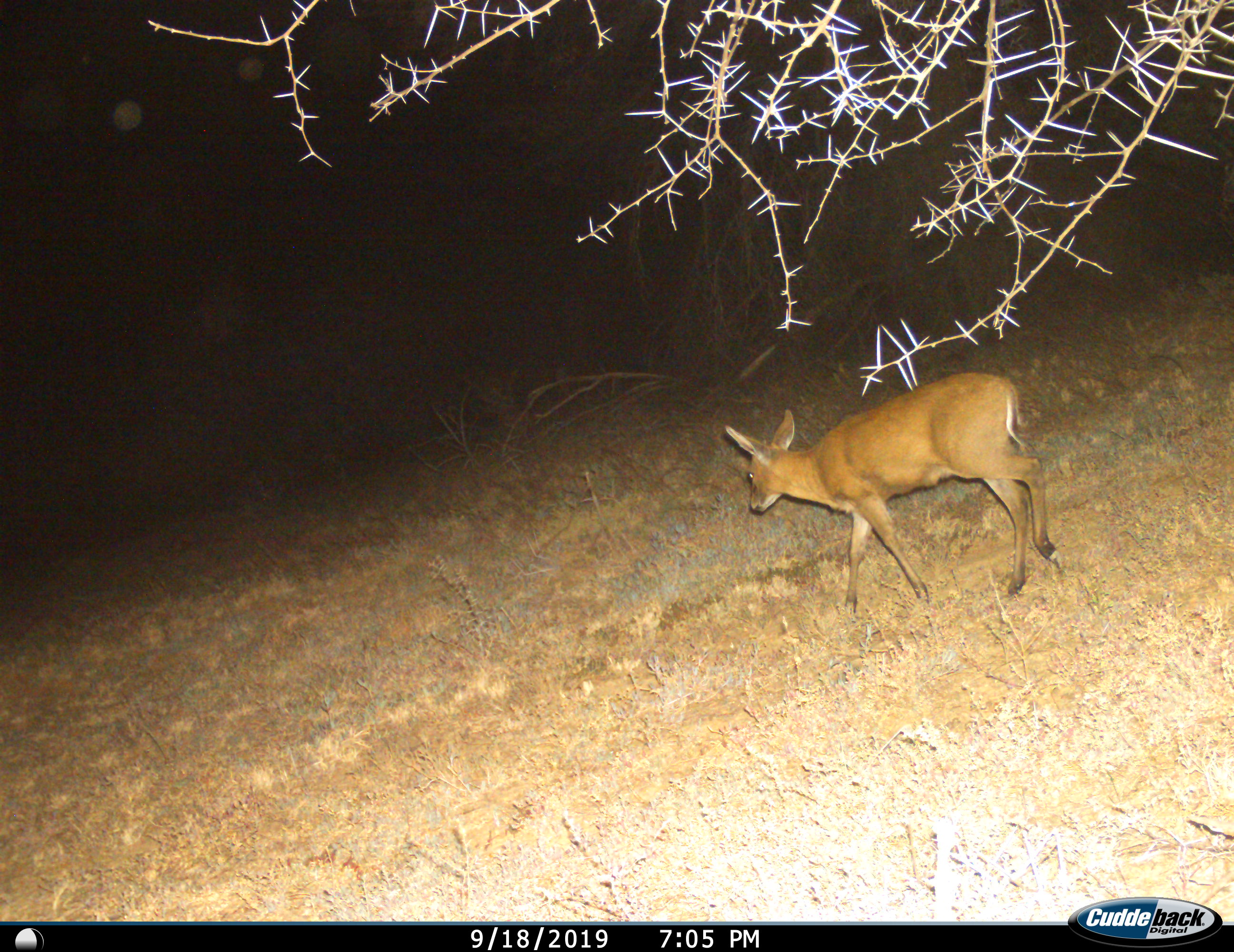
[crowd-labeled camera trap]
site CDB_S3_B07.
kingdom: Animalia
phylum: Chordata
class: Mammalia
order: Artiodactyla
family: Bovidae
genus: Sylvicapra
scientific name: Sylvicapra grimmia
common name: common duiker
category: duikercommongrey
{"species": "duikercommongrey (common duiker) (Sylvicapra grimmia)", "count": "1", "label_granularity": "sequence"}